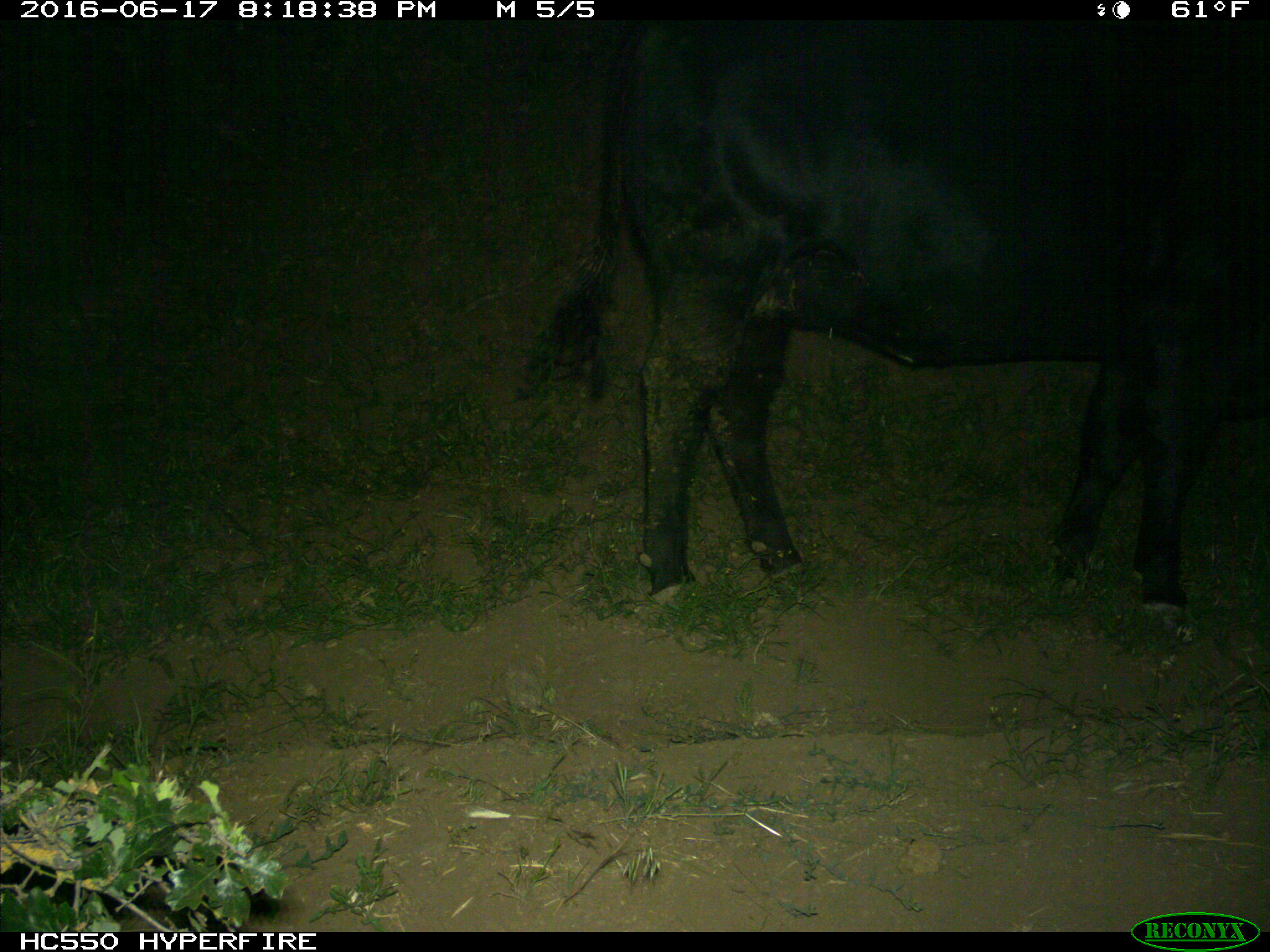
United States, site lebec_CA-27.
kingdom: Animalia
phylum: Chordata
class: Mammalia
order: Artiodactyla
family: Bovidae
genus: Bos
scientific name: Bos taurus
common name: domestic cow